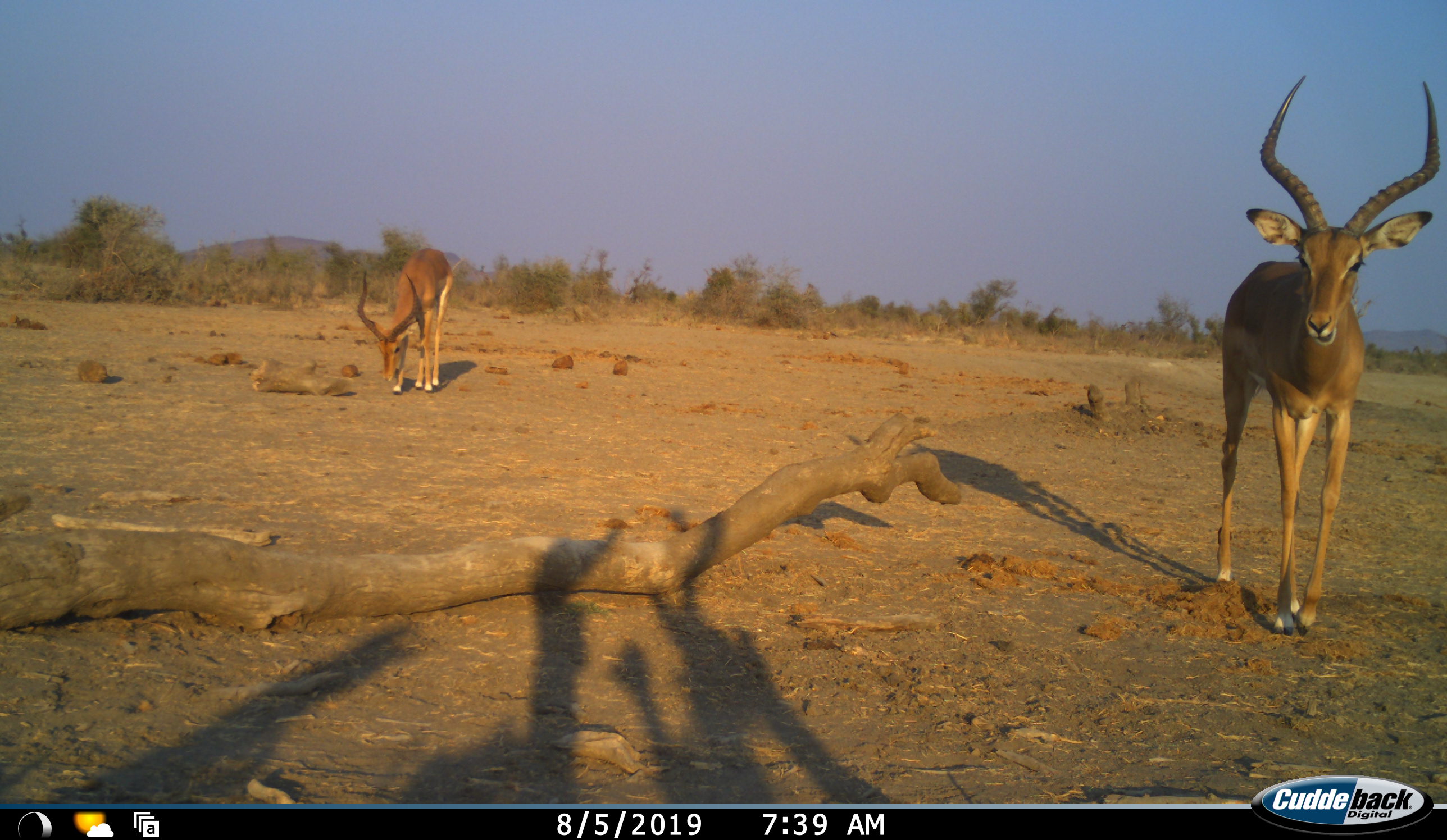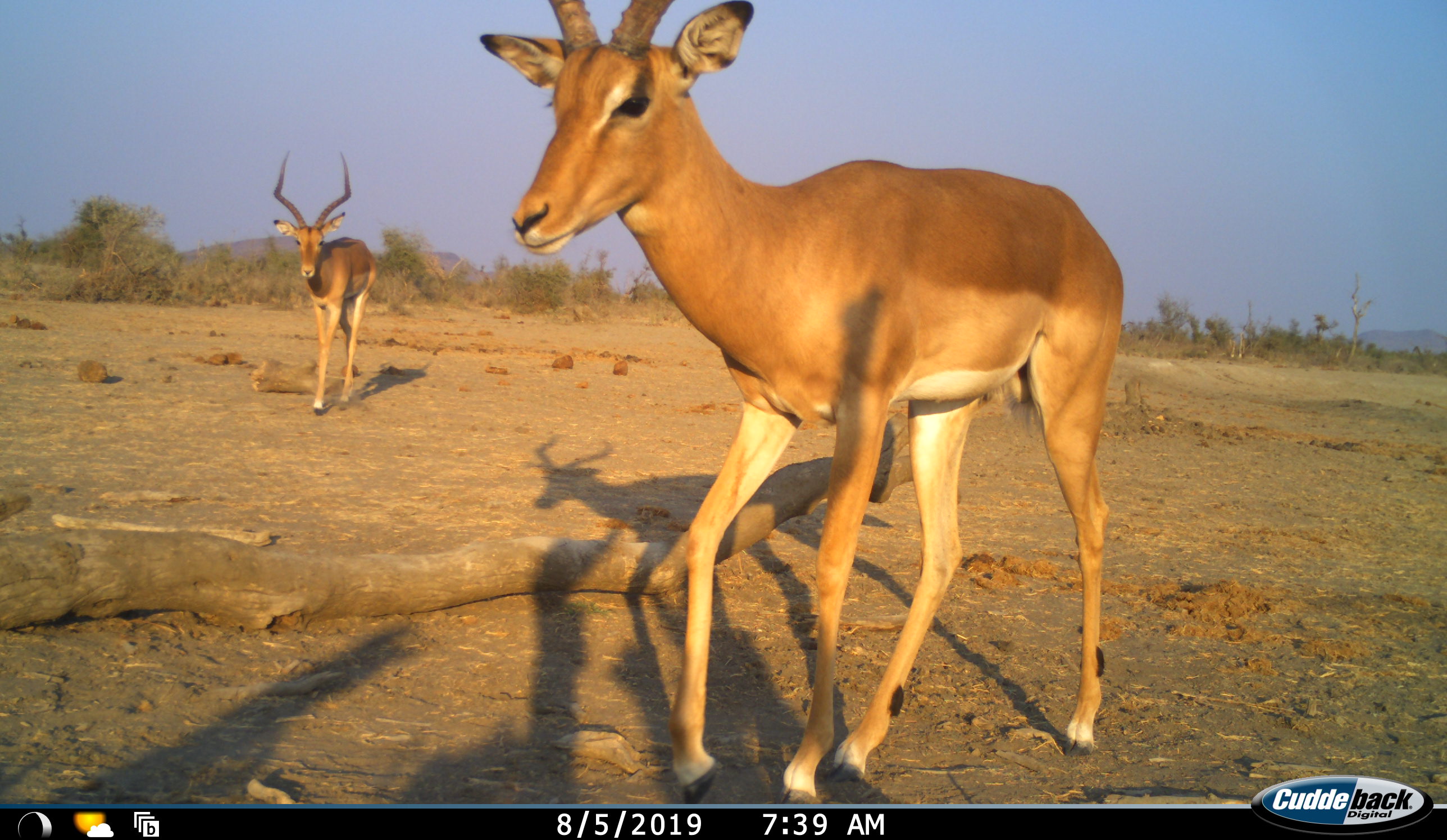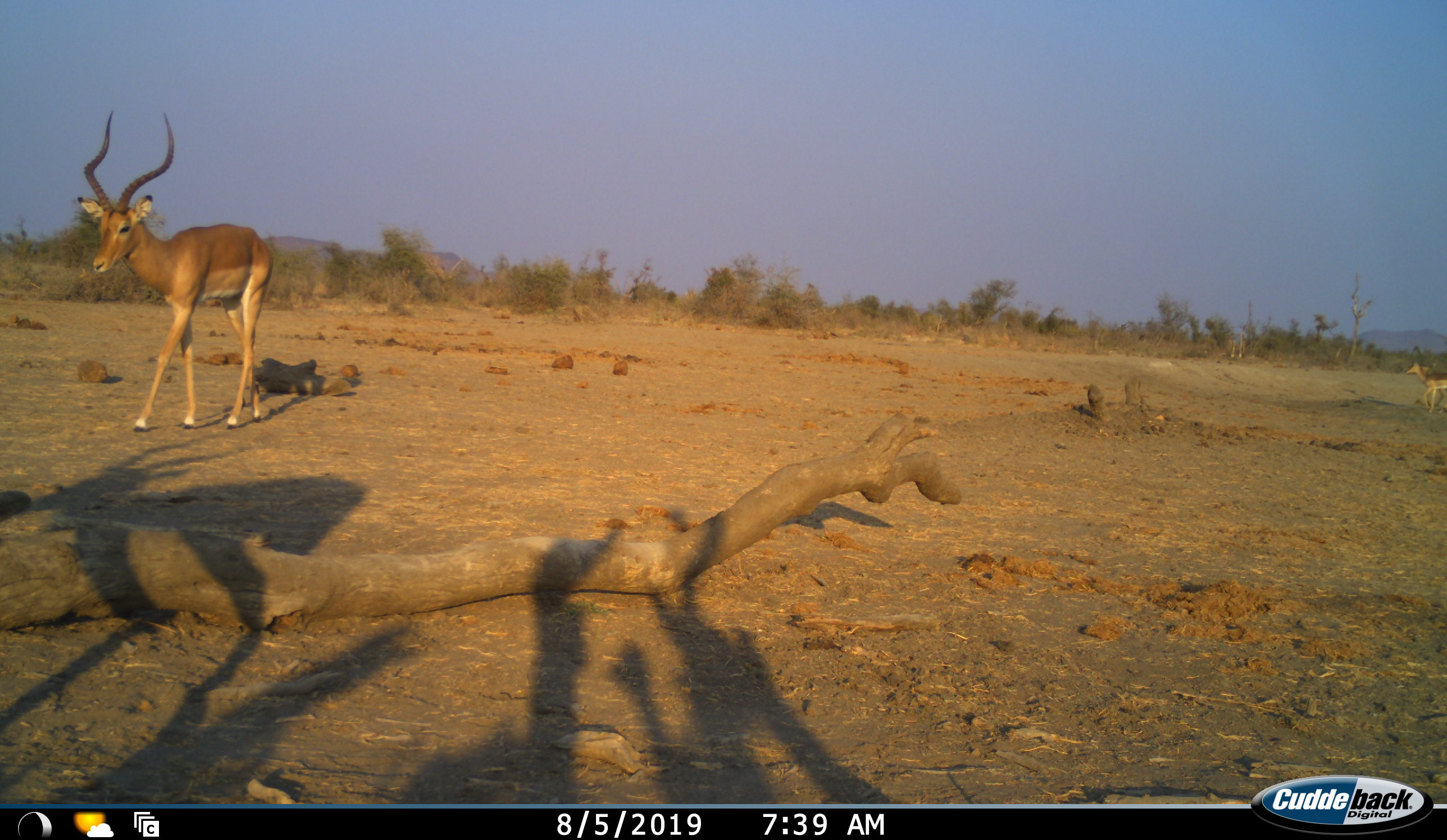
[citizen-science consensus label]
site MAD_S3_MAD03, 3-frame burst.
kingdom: Animalia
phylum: Chordata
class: Mammalia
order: Artiodactyla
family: Bovidae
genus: Aepyceros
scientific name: Aepyceros melampus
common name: impala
Impala (Aepyceros melampus), count 2. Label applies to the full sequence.